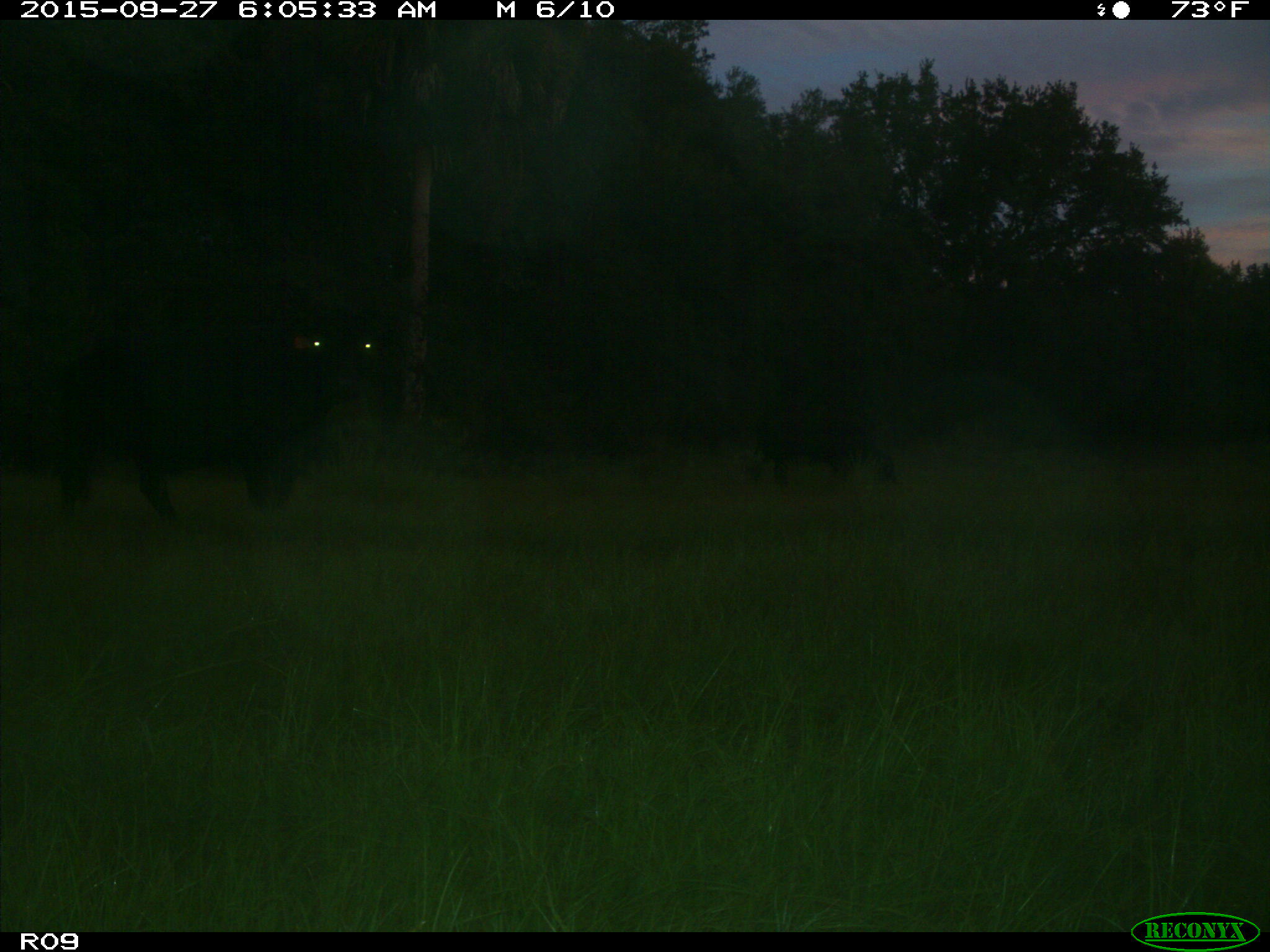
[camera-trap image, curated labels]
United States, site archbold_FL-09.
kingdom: Animalia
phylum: Chordata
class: Mammalia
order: Artiodactyla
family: Bovidae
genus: Bos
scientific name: Bos taurus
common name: domestic cow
Bos taurus (domestic cow).